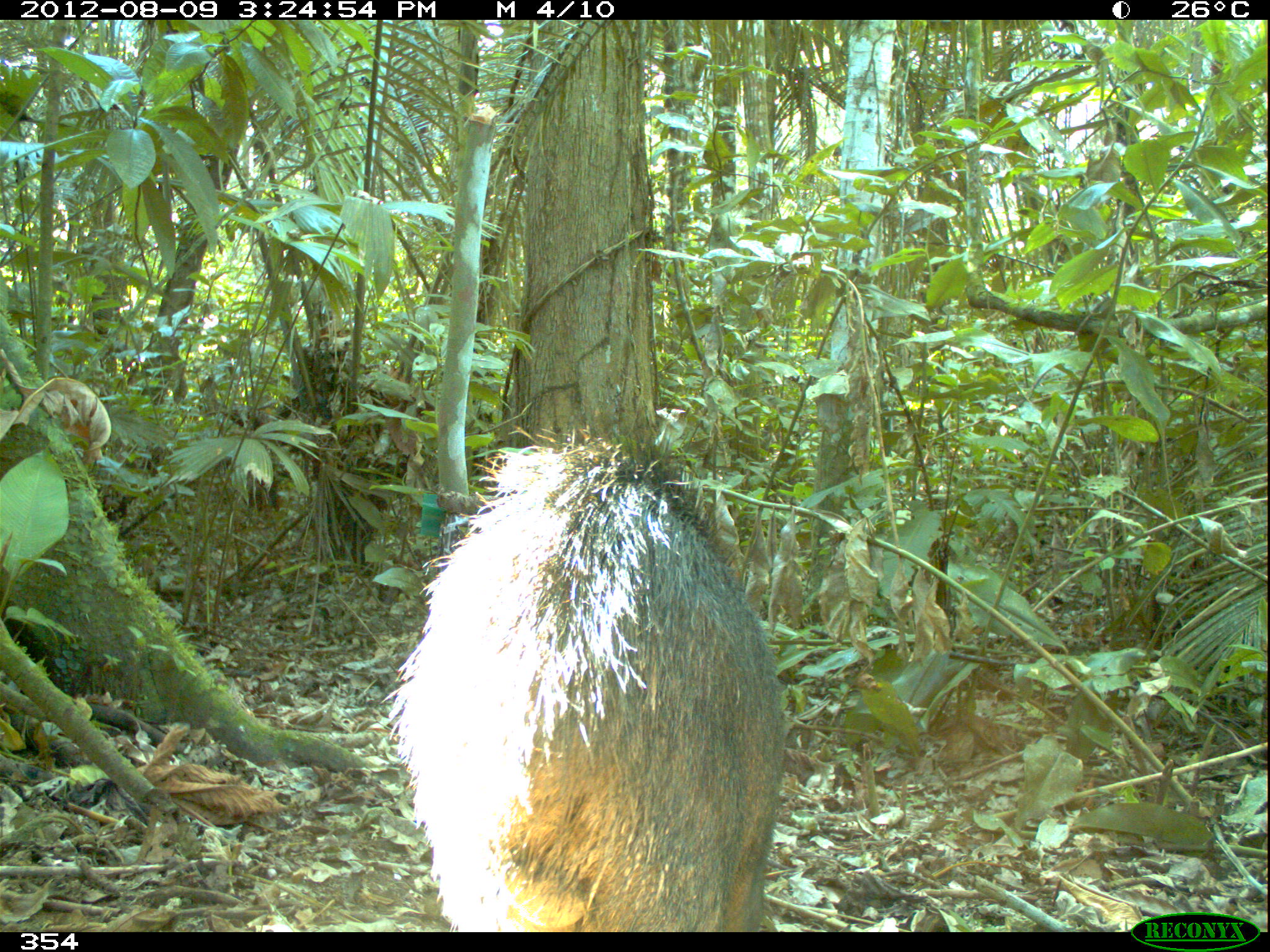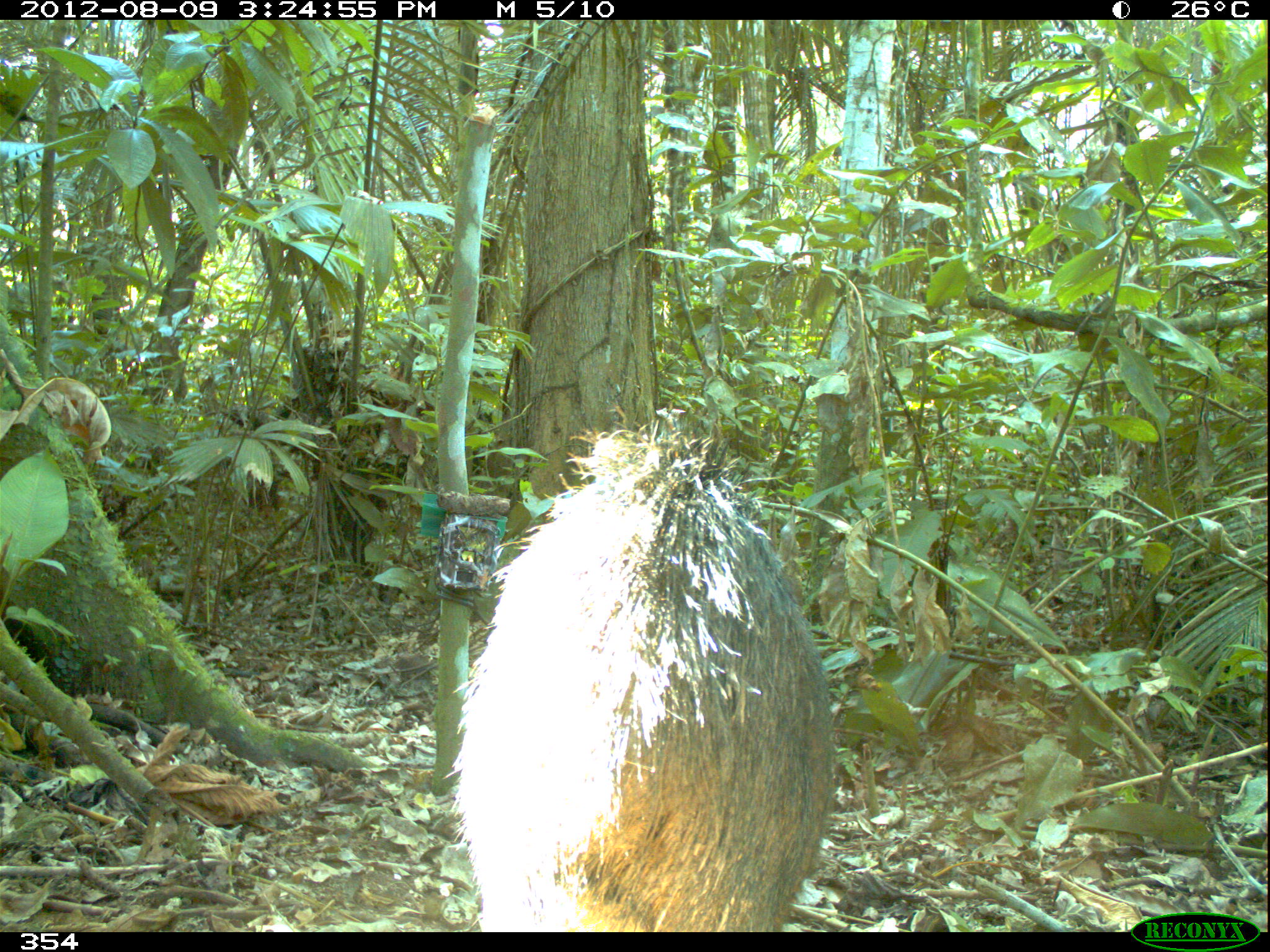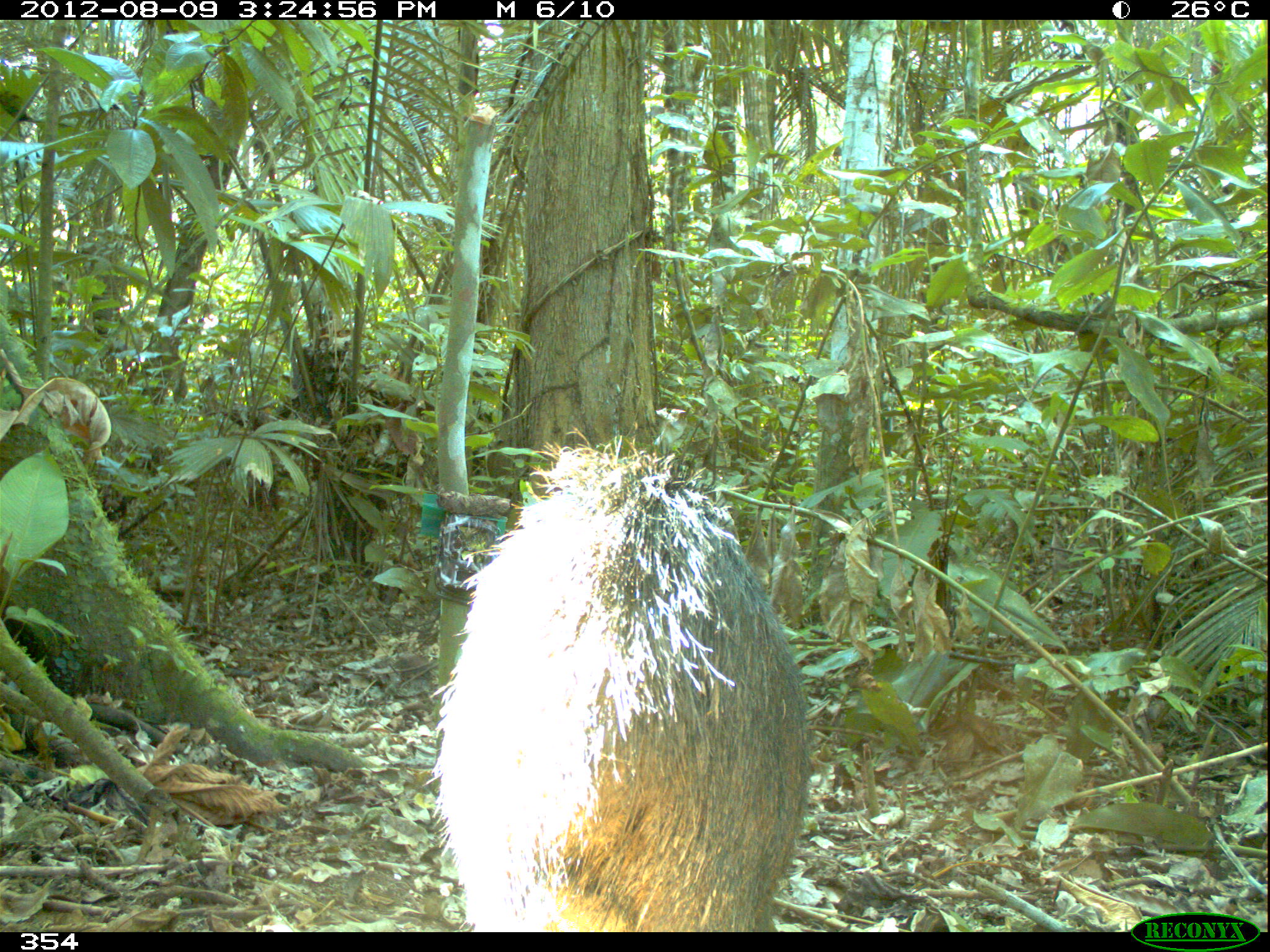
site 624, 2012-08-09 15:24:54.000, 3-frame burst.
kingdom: Animalia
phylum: Chordata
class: Mammalia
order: Artiodactyla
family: Tayassuidae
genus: Tayassu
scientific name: Tayassu pecari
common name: white-lipped peccary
Tayassu pecari (white-lipped peccary).